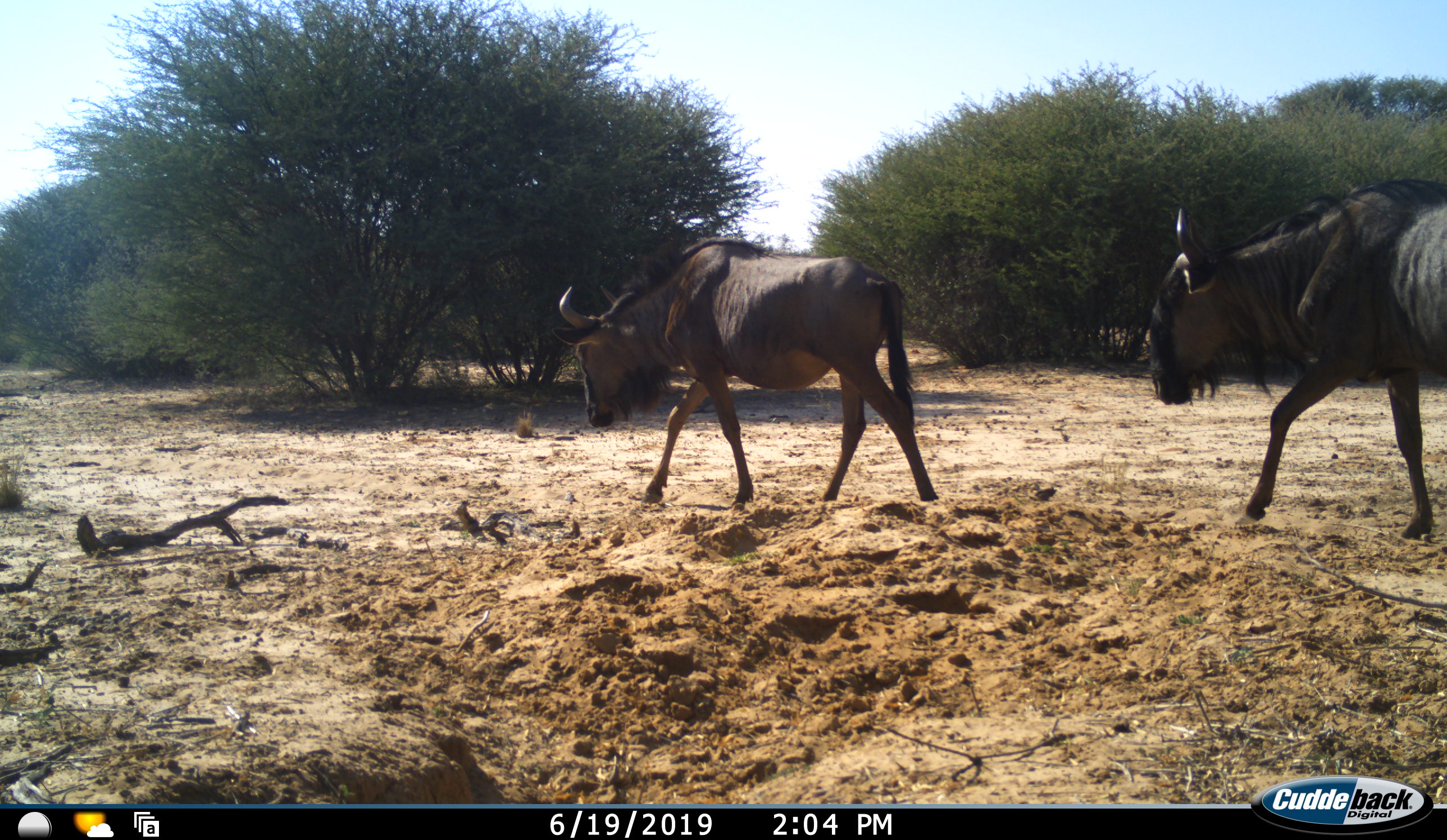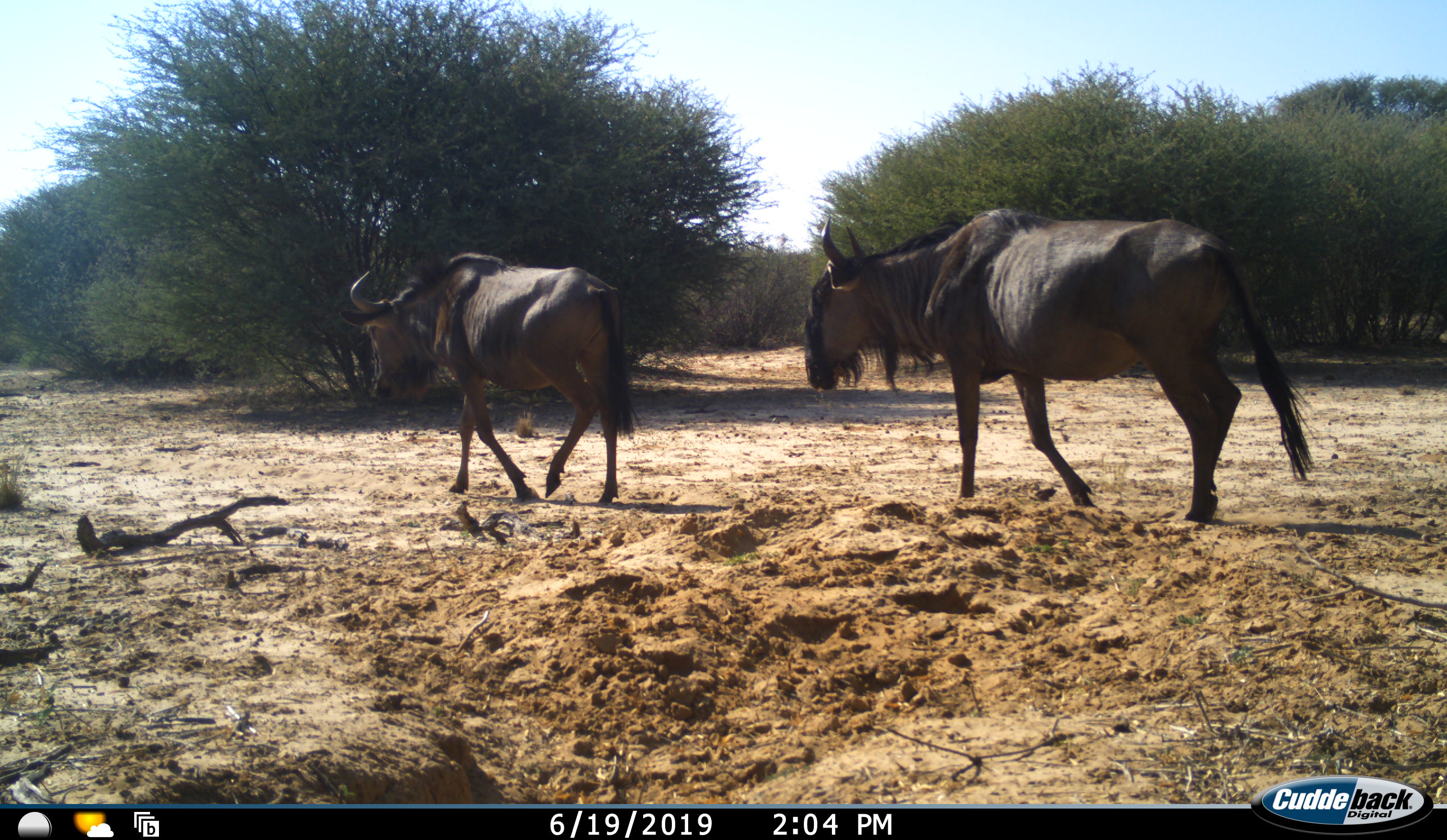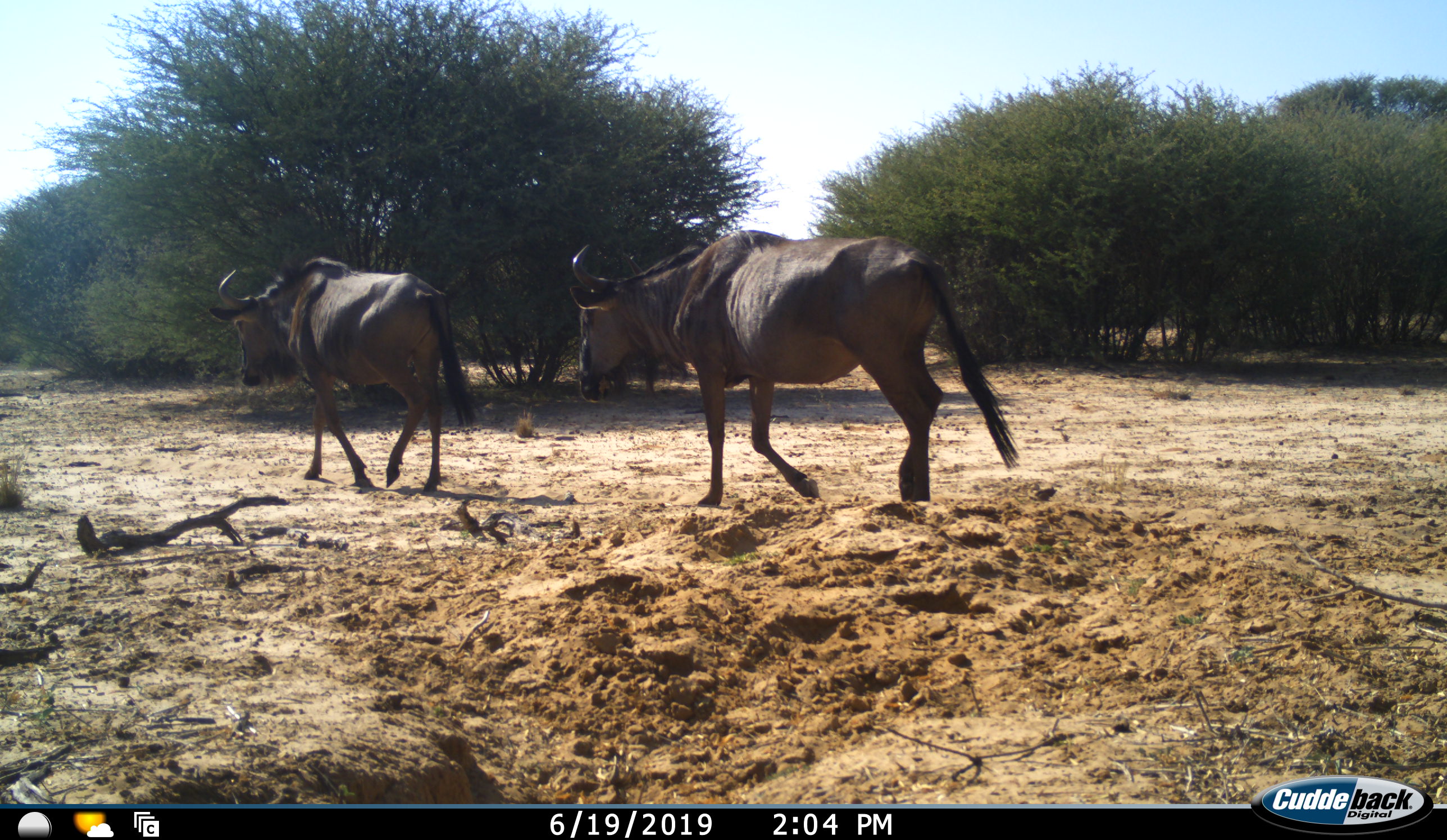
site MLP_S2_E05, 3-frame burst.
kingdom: Animalia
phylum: Chordata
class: Mammalia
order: Artiodactyla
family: Bovidae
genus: Connochaetes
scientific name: Connochaetes taurinus taurinus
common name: blue wildebeest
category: wildebeestblue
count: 2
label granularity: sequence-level